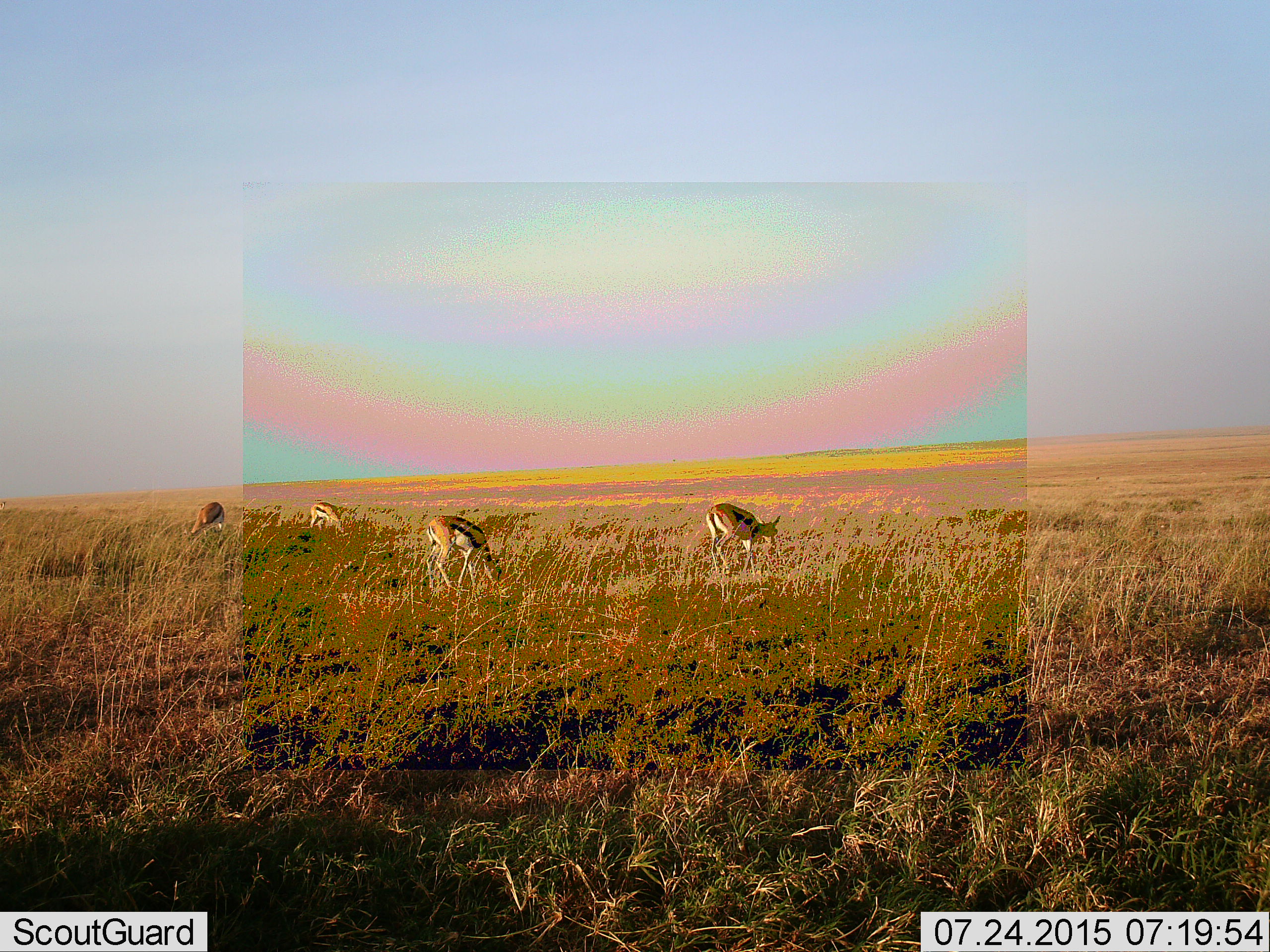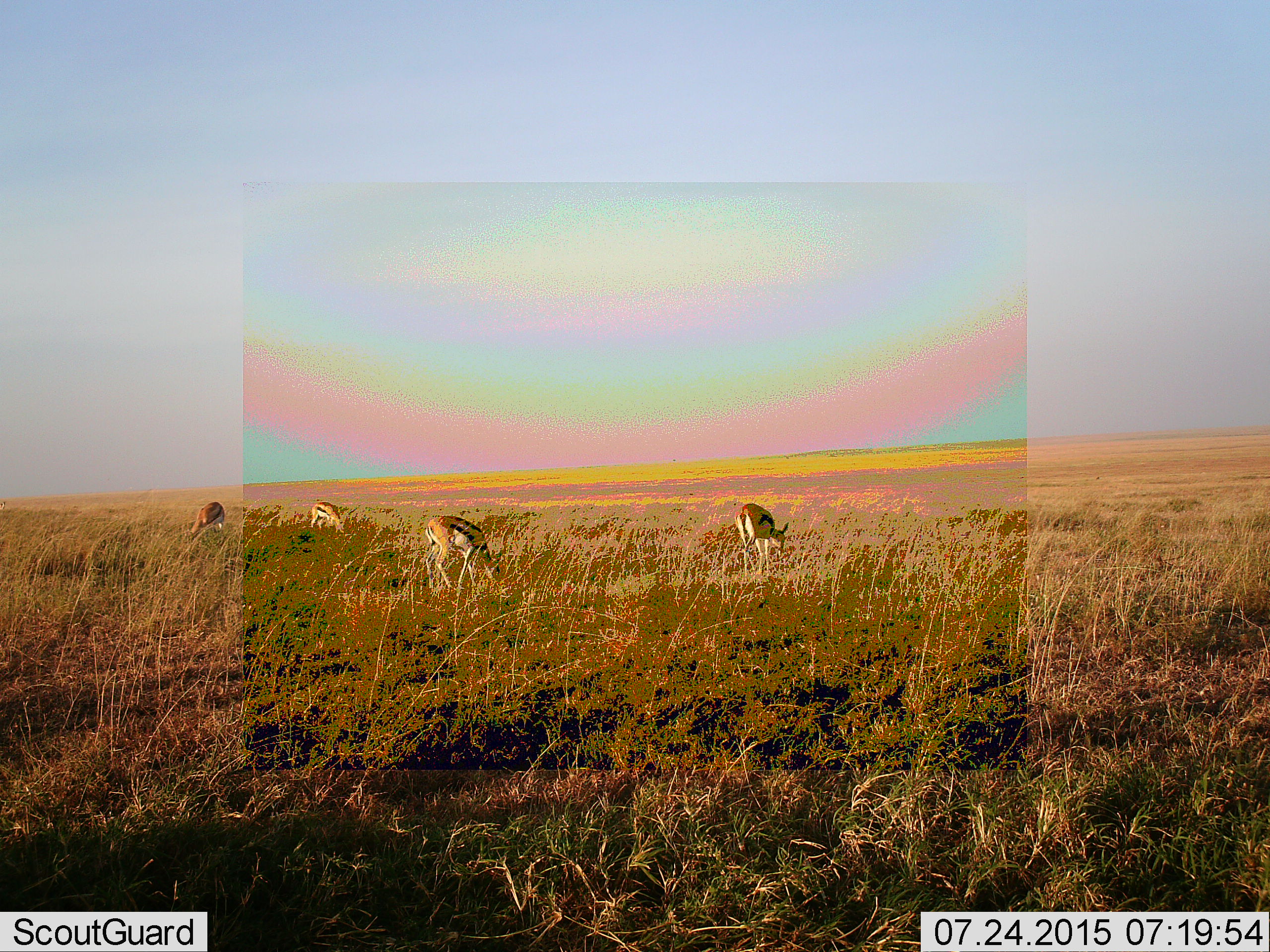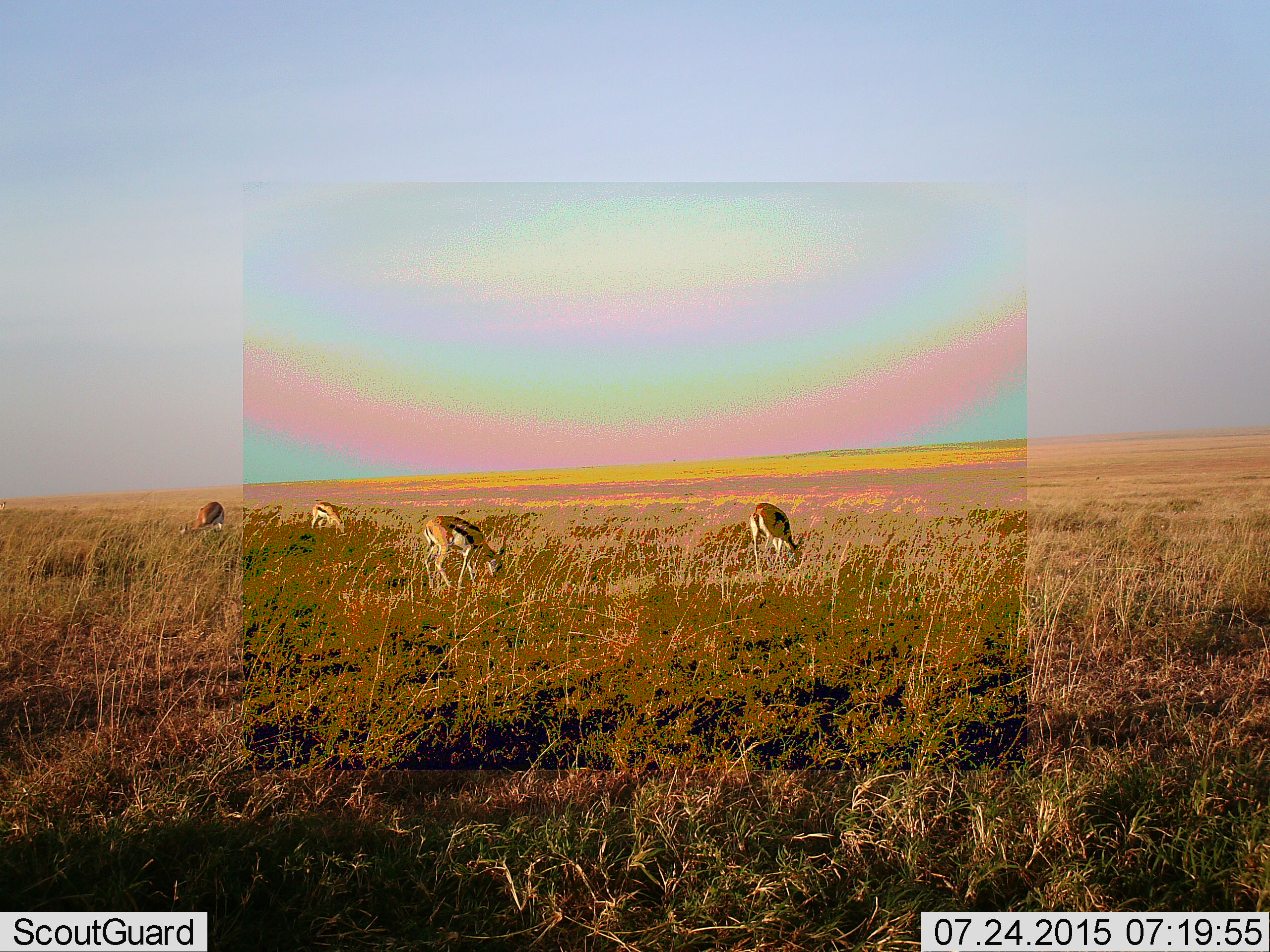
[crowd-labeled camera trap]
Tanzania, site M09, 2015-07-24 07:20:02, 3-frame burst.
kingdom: Animalia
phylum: Chordata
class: Mammalia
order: Artiodactyla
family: Bovidae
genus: Eudorcas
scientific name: Eudorcas thomsonii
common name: thomson's gazelle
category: gazellethomsons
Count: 4.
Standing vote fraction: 50%.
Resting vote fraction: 0%.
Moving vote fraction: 25%.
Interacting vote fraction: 0%.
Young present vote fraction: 0%.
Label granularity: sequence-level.